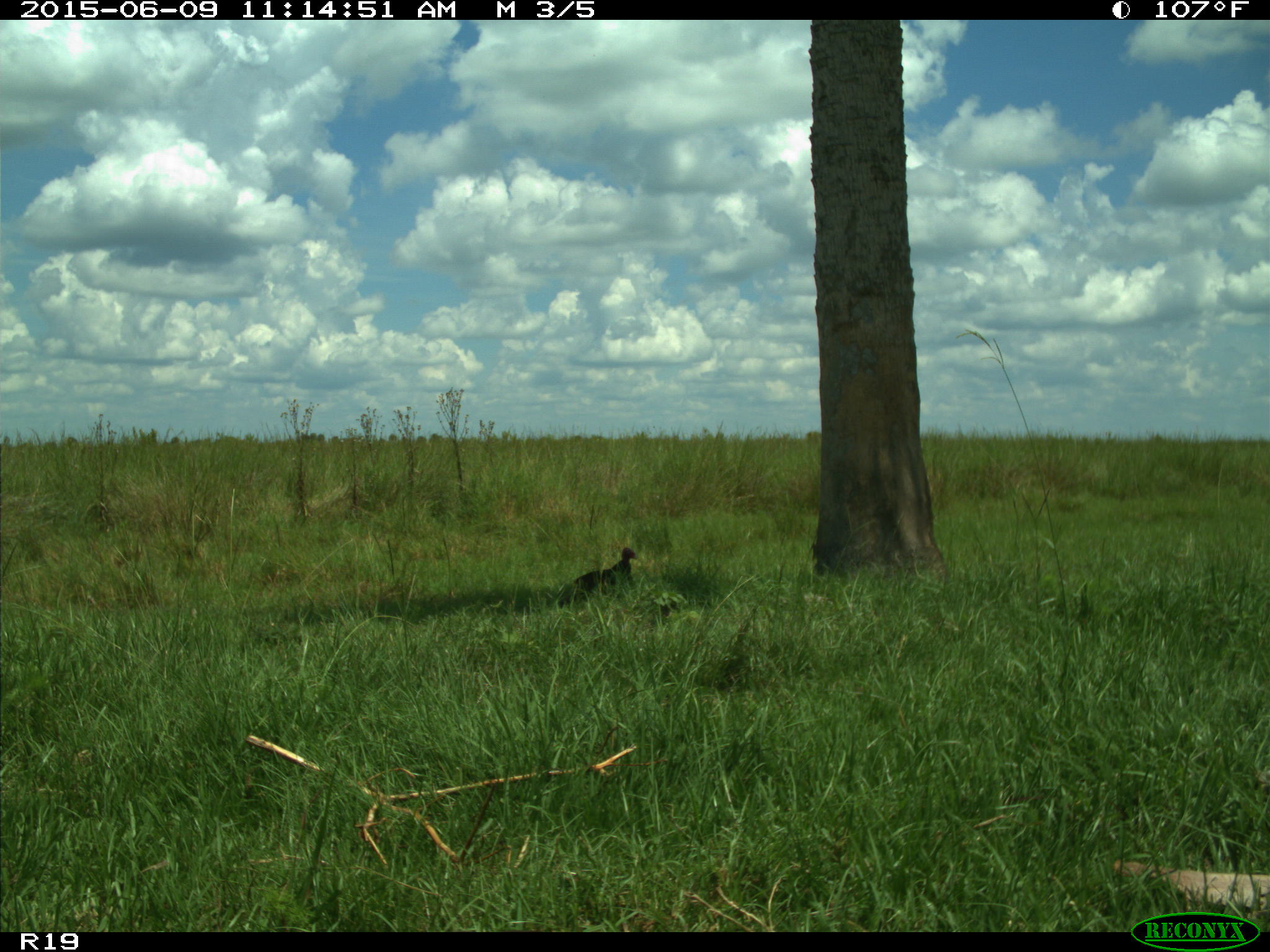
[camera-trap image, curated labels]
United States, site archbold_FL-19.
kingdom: Animalia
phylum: Chordata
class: Aves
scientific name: Aves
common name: birds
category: unidentified bird